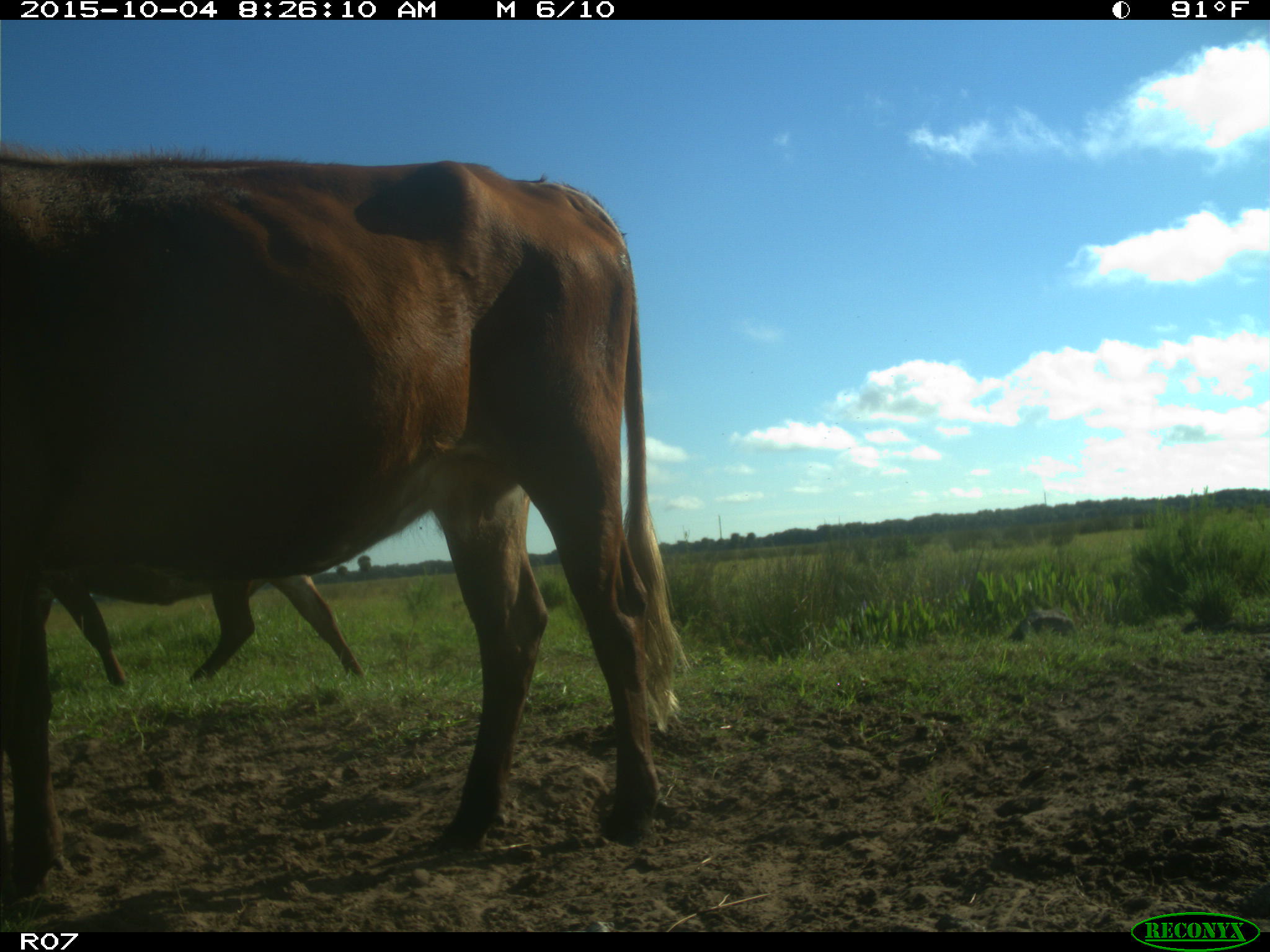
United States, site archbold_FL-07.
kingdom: Animalia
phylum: Chordata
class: Mammalia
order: Artiodactyla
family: Bovidae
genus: Bos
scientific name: Bos taurus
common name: domestic cow